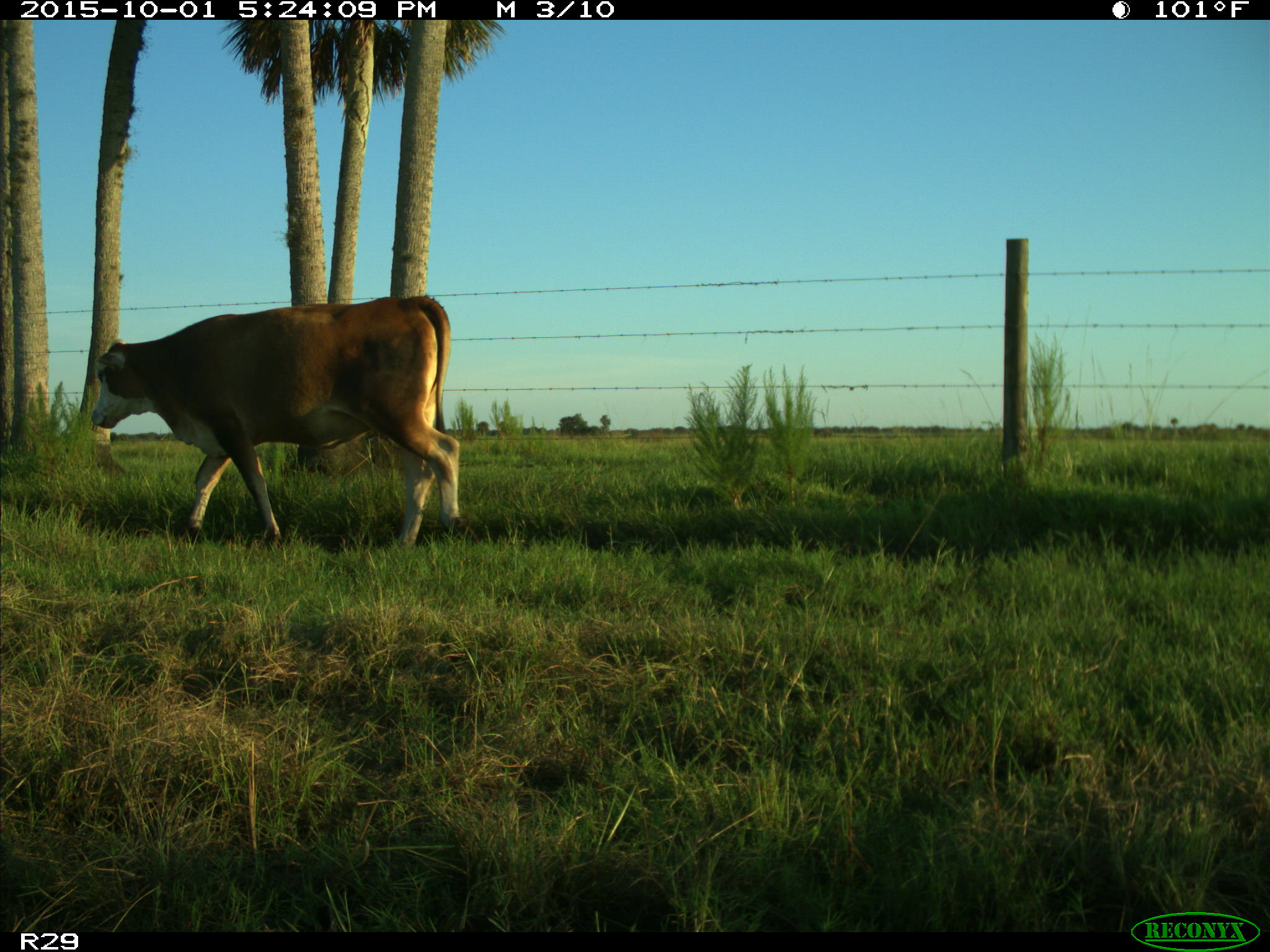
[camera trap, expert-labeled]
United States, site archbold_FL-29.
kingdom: Animalia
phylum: Chordata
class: Mammalia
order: Artiodactyla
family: Bovidae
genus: Bos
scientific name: Bos taurus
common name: domestic cow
Bos taurus (domestic cow).